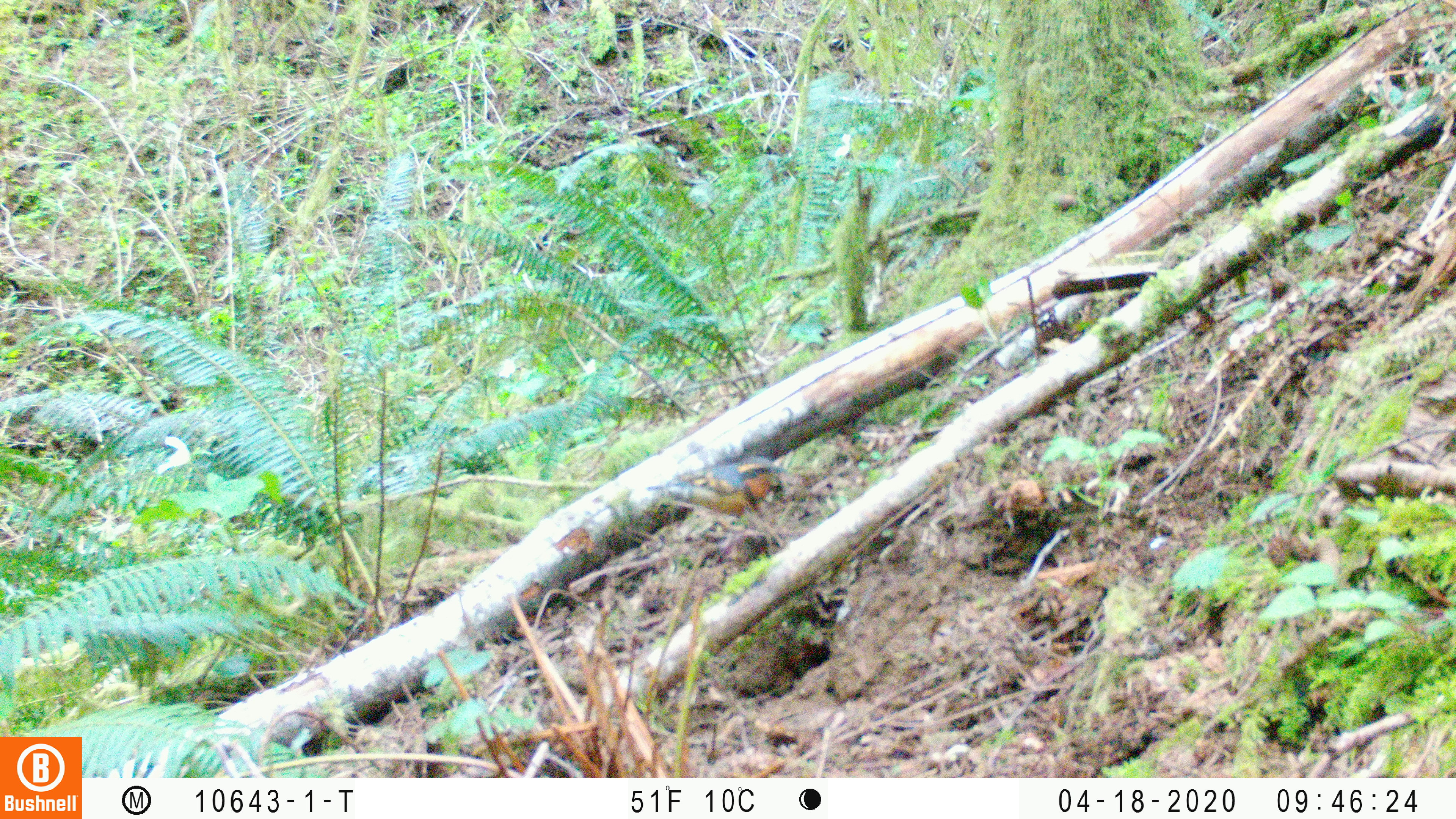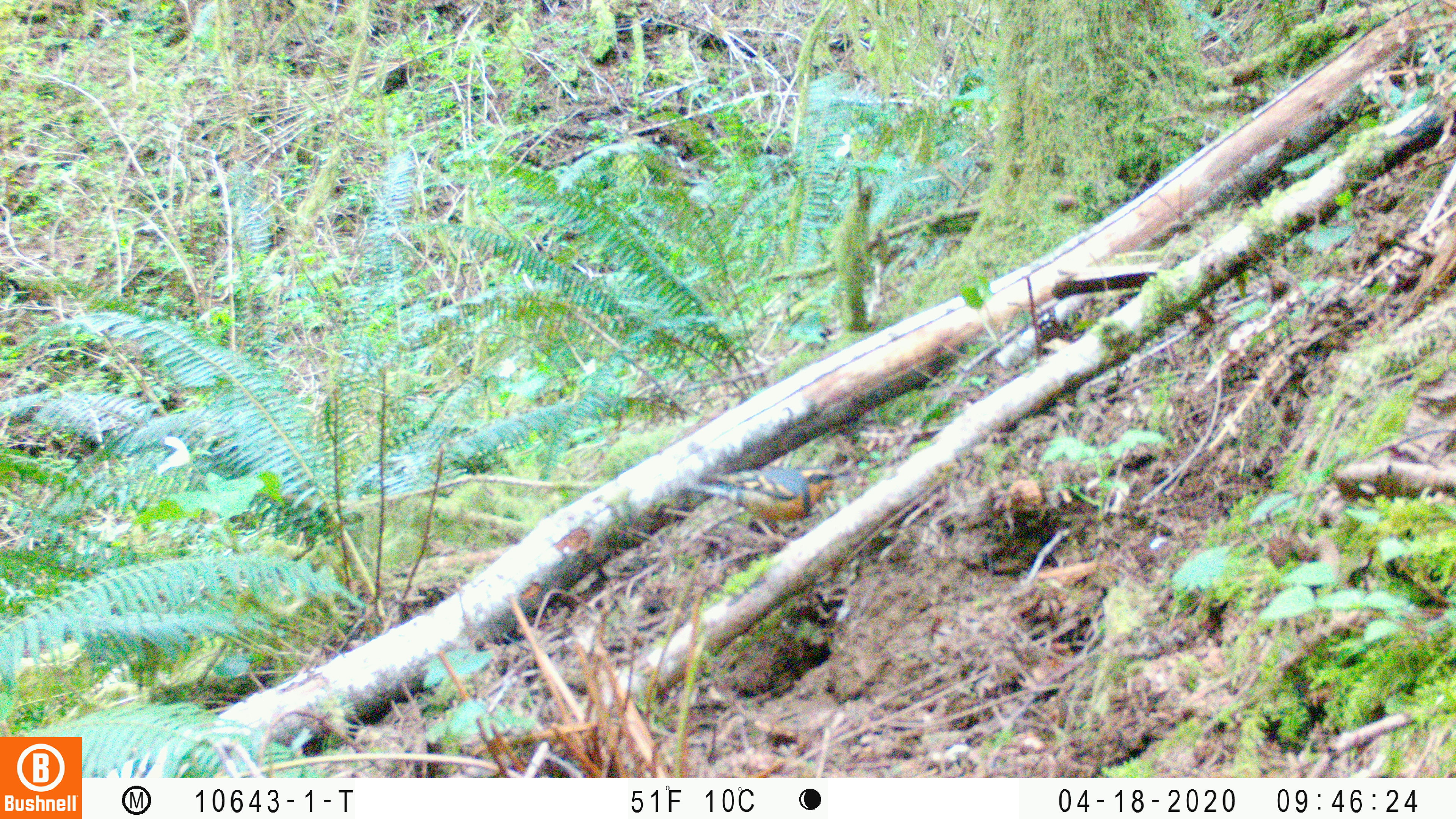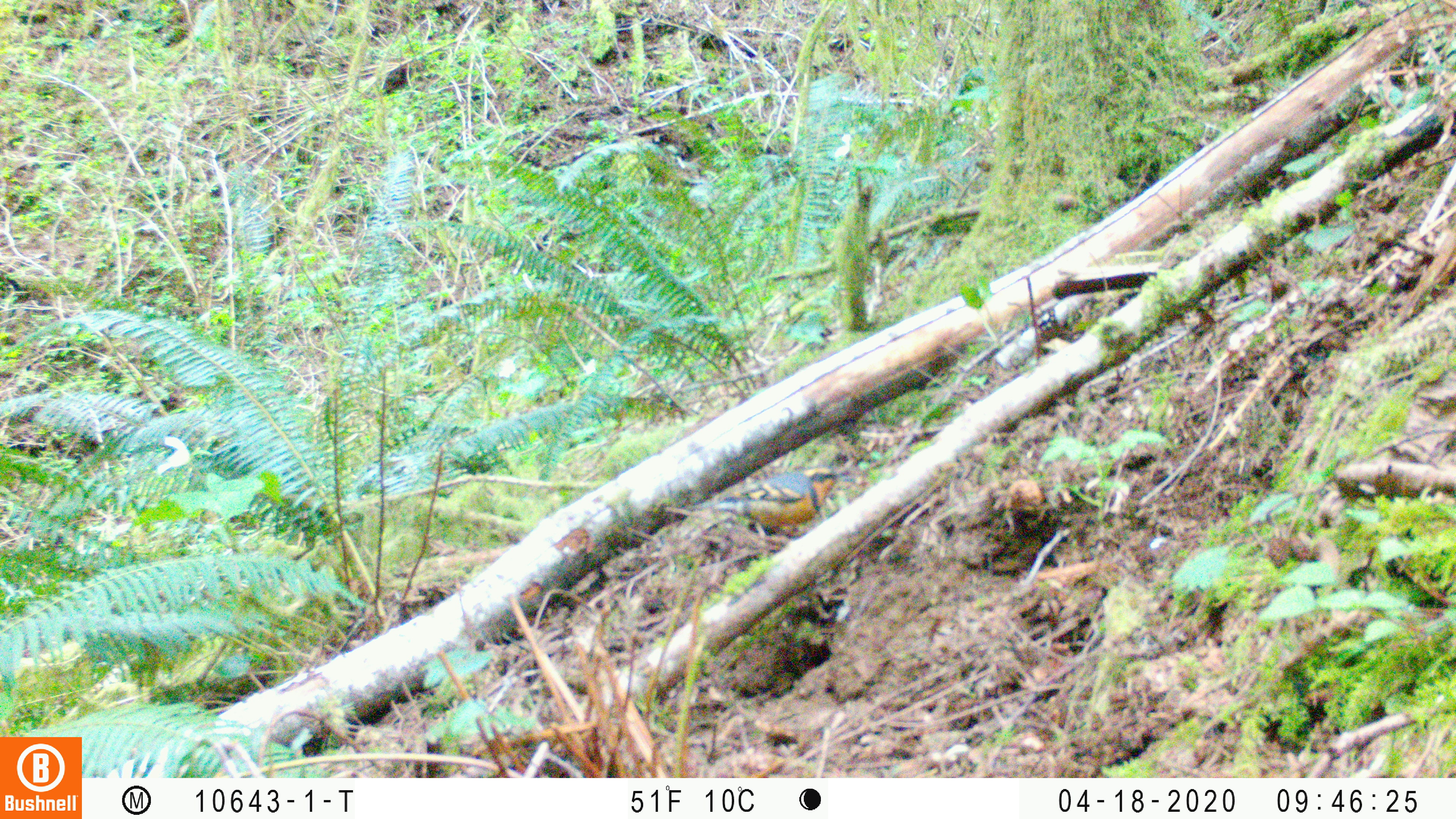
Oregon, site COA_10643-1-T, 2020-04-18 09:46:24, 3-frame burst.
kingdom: Animalia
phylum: Chordata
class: Aves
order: Passeriformes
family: Turdidae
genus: Ixoreus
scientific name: Ixoreus naevius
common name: varied thrush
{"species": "varied thrush (Ixoreus naevius)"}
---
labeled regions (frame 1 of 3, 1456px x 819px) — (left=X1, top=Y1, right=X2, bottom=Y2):
varied thrush: (left=645, top=461, right=787, bottom=527)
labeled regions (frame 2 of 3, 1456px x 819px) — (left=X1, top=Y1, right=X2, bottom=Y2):
varied thrush: (left=700, top=464, right=839, bottom=533)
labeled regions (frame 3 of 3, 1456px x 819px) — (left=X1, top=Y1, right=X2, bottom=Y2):
varied thrush: (left=681, top=464, right=852, bottom=541)